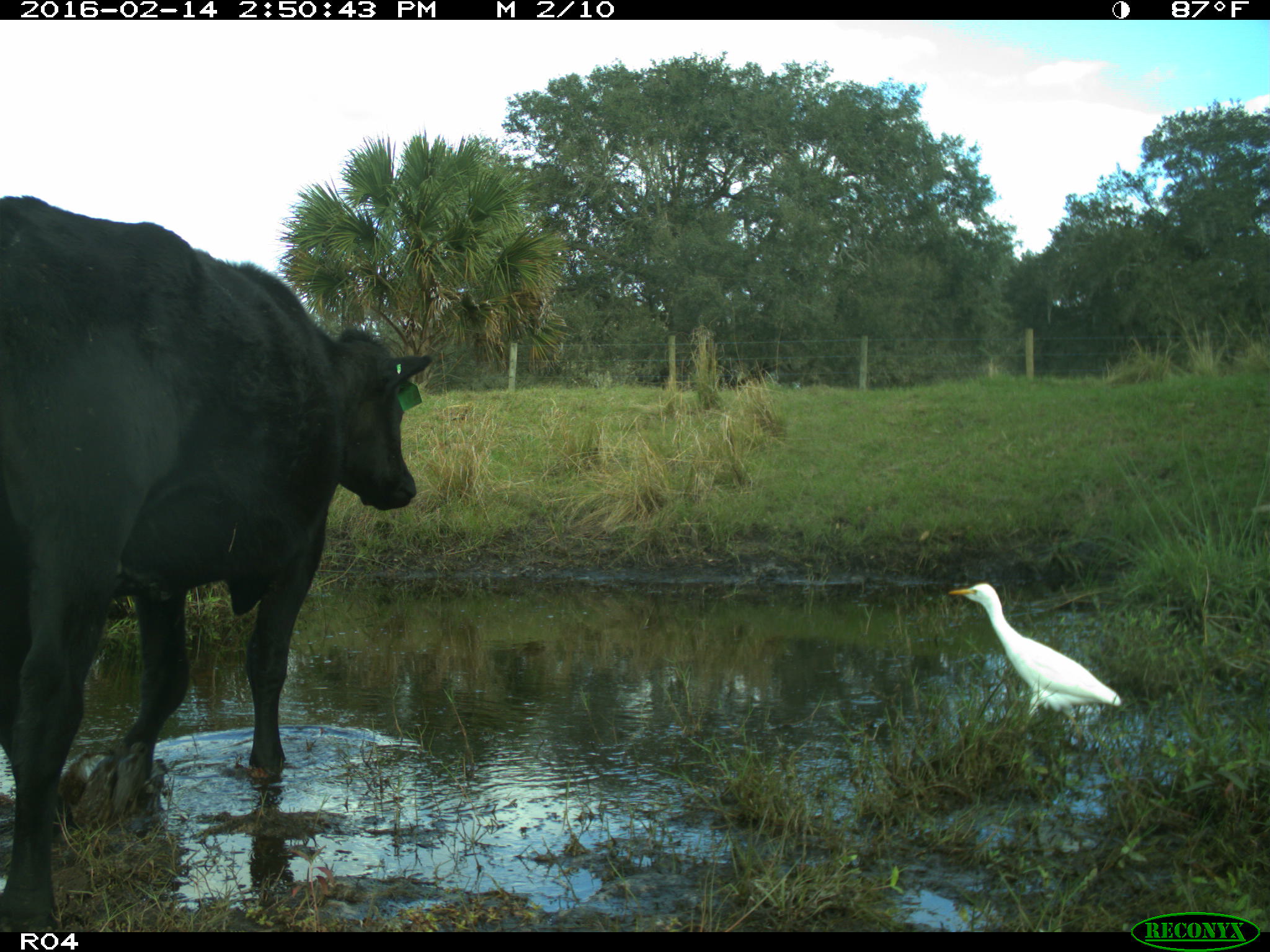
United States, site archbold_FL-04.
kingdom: Animalia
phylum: Chordata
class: Mammalia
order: Artiodactyla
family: Bovidae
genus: Bos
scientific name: Bos taurus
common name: domestic cow